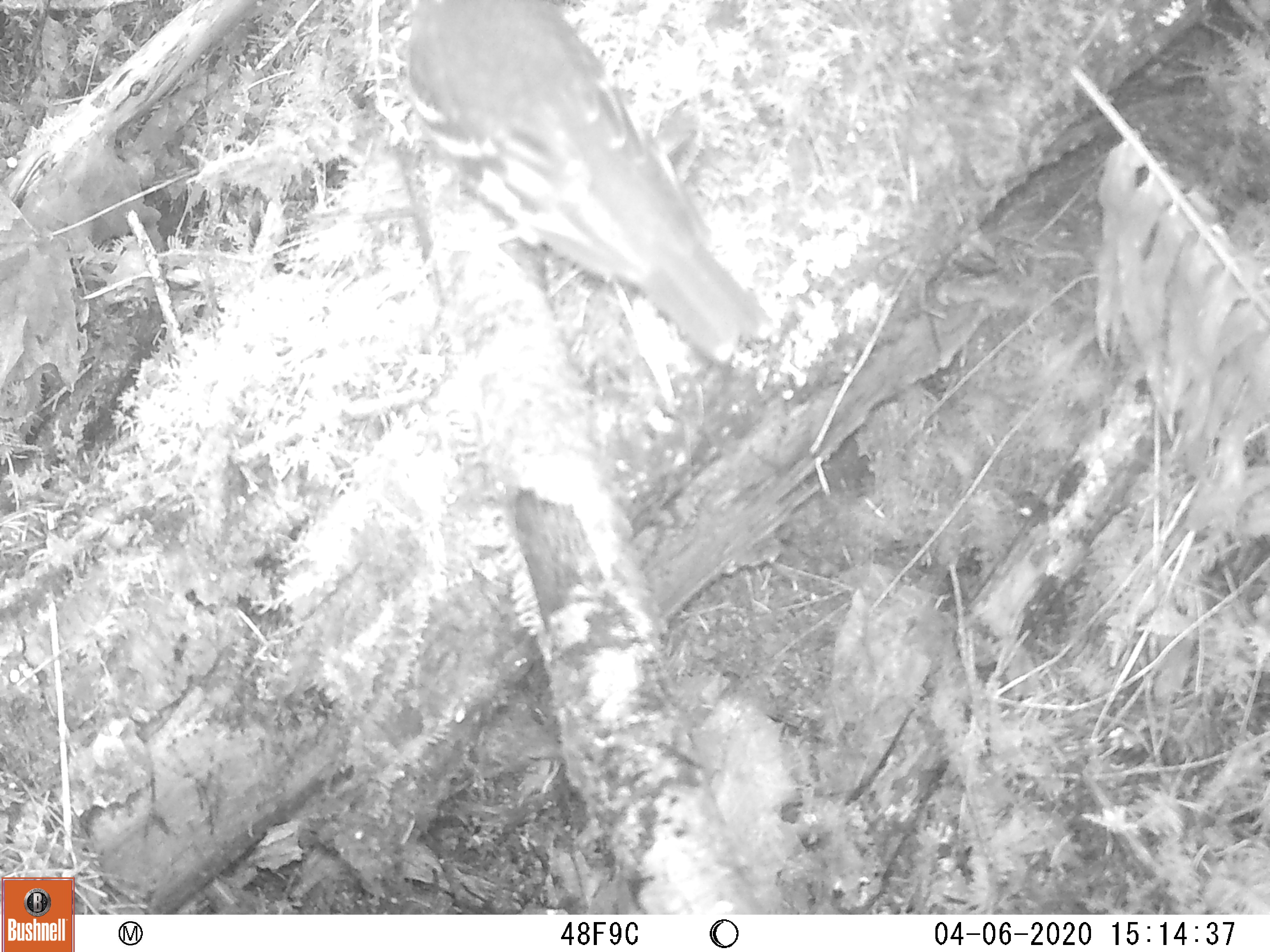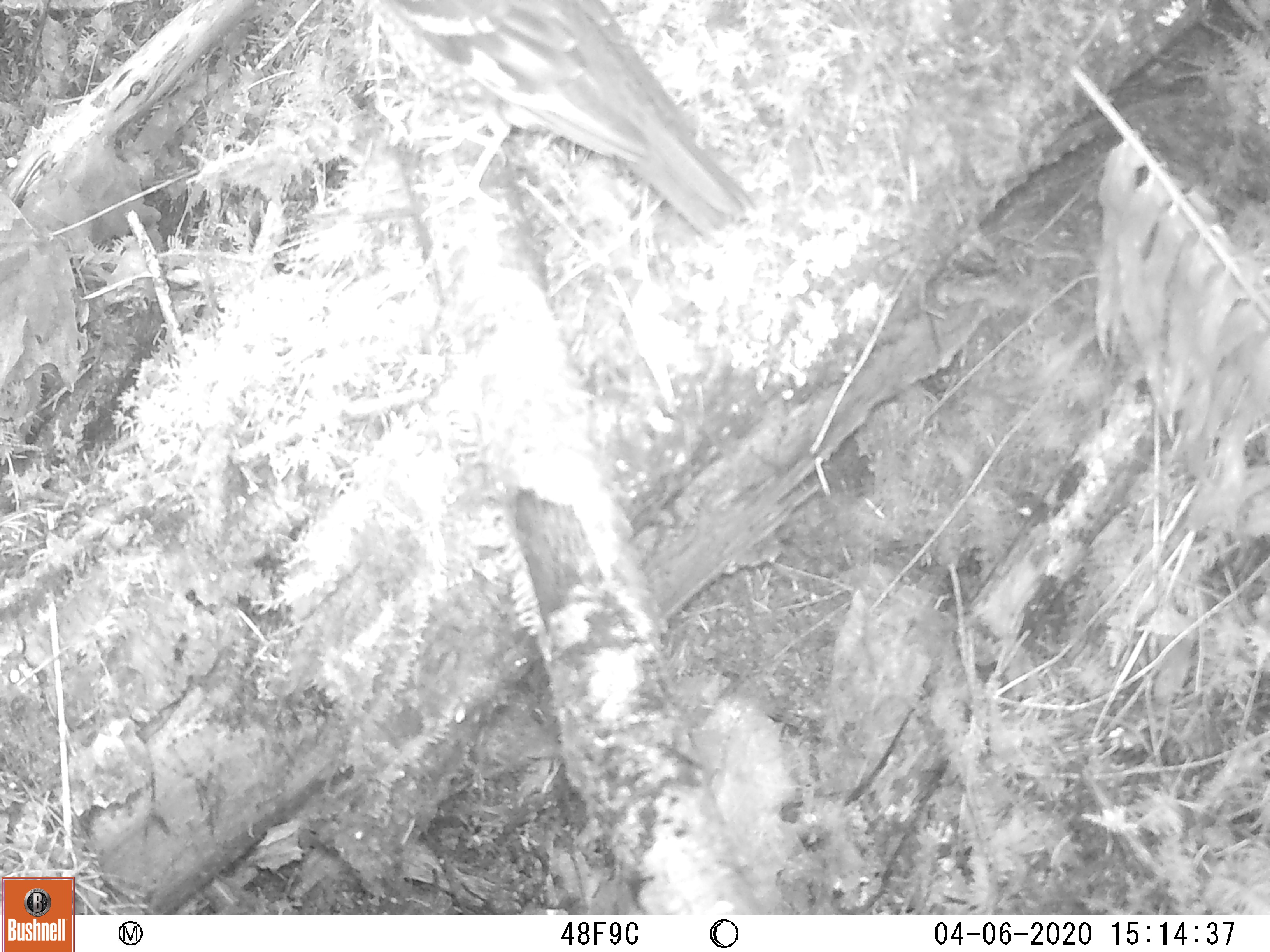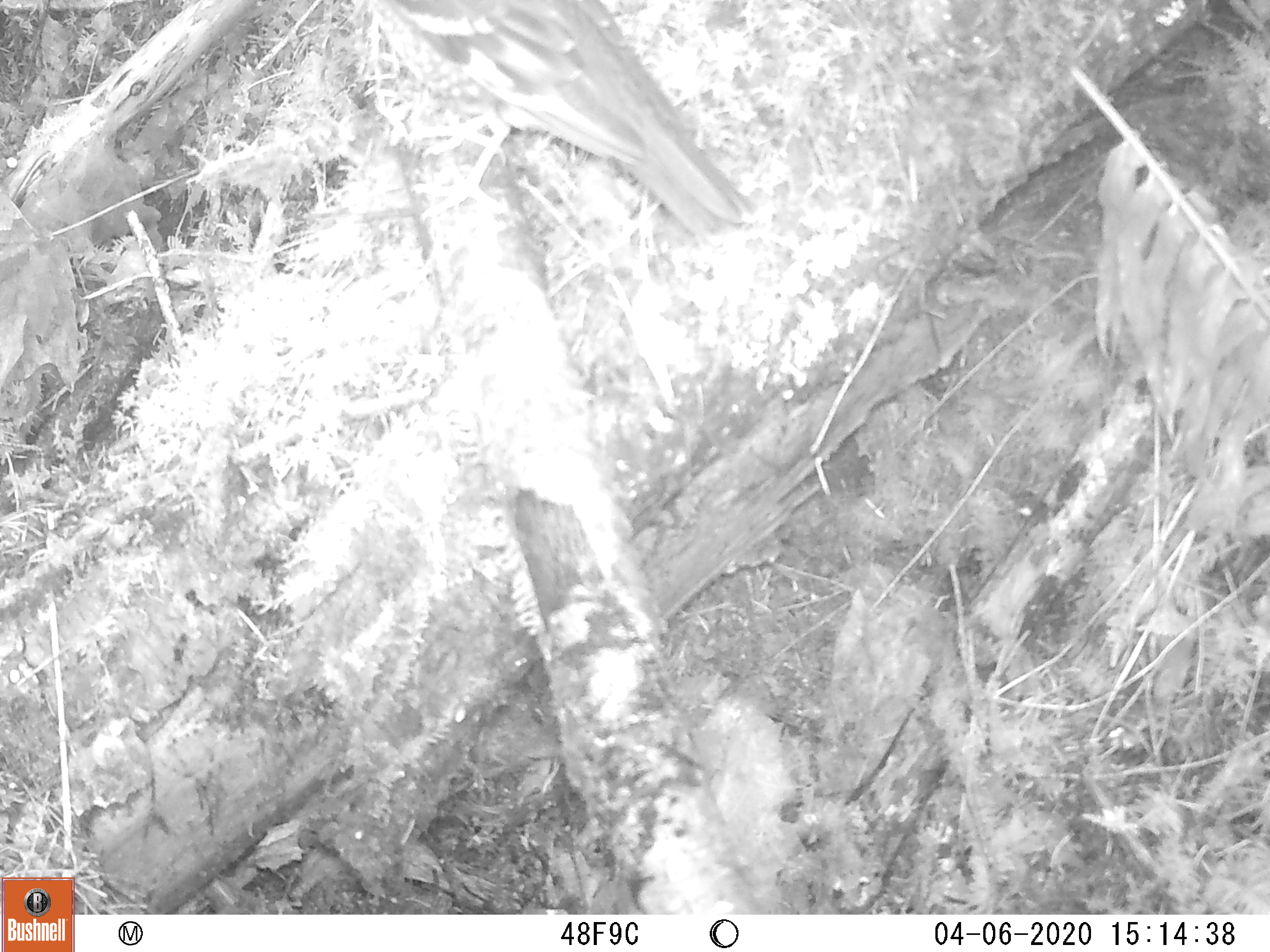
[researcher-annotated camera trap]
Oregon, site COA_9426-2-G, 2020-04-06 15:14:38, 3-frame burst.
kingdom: Animalia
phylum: Chordata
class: Aves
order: Passeriformes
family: Turdidae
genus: Ixoreus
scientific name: Ixoreus naevius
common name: varied thrush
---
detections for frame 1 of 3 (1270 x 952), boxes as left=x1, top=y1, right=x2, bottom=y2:
varied thrush: left=403, top=2, right=764, bottom=361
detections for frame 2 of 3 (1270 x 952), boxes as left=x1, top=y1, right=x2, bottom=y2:
varied thrush: left=388, top=1, right=749, bottom=228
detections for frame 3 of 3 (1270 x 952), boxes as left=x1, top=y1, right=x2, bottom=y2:
varied thrush: left=387, top=0, right=749, bottom=228